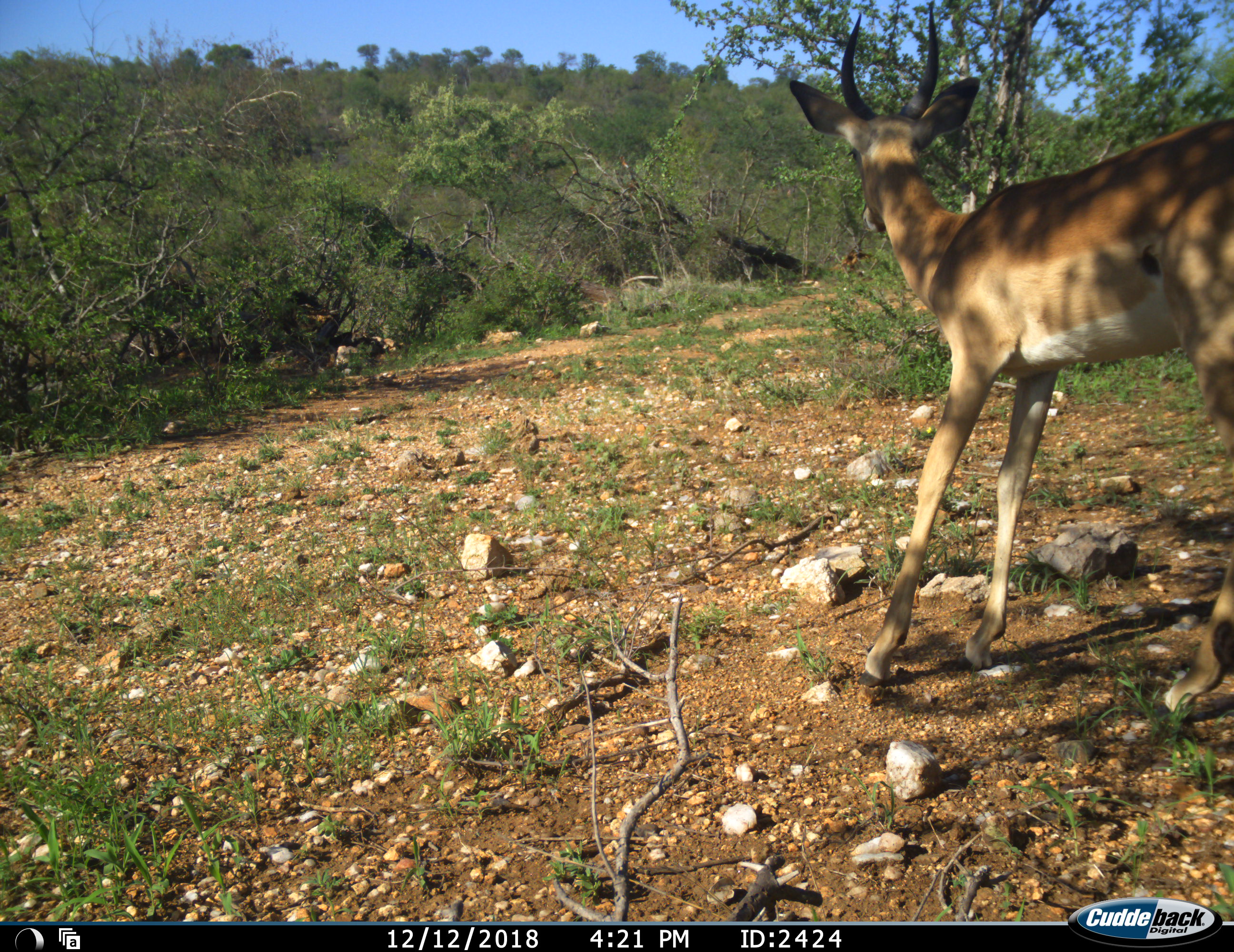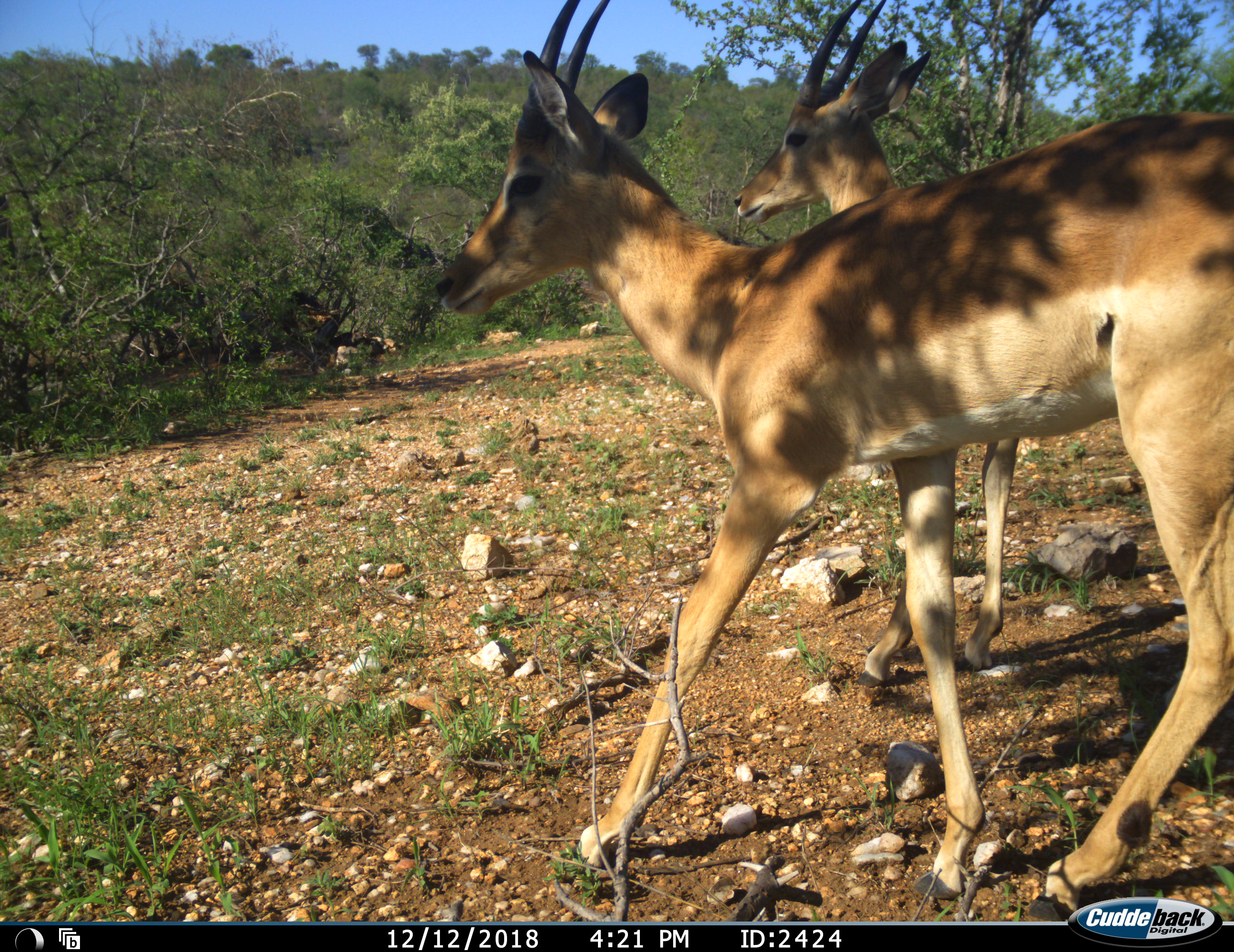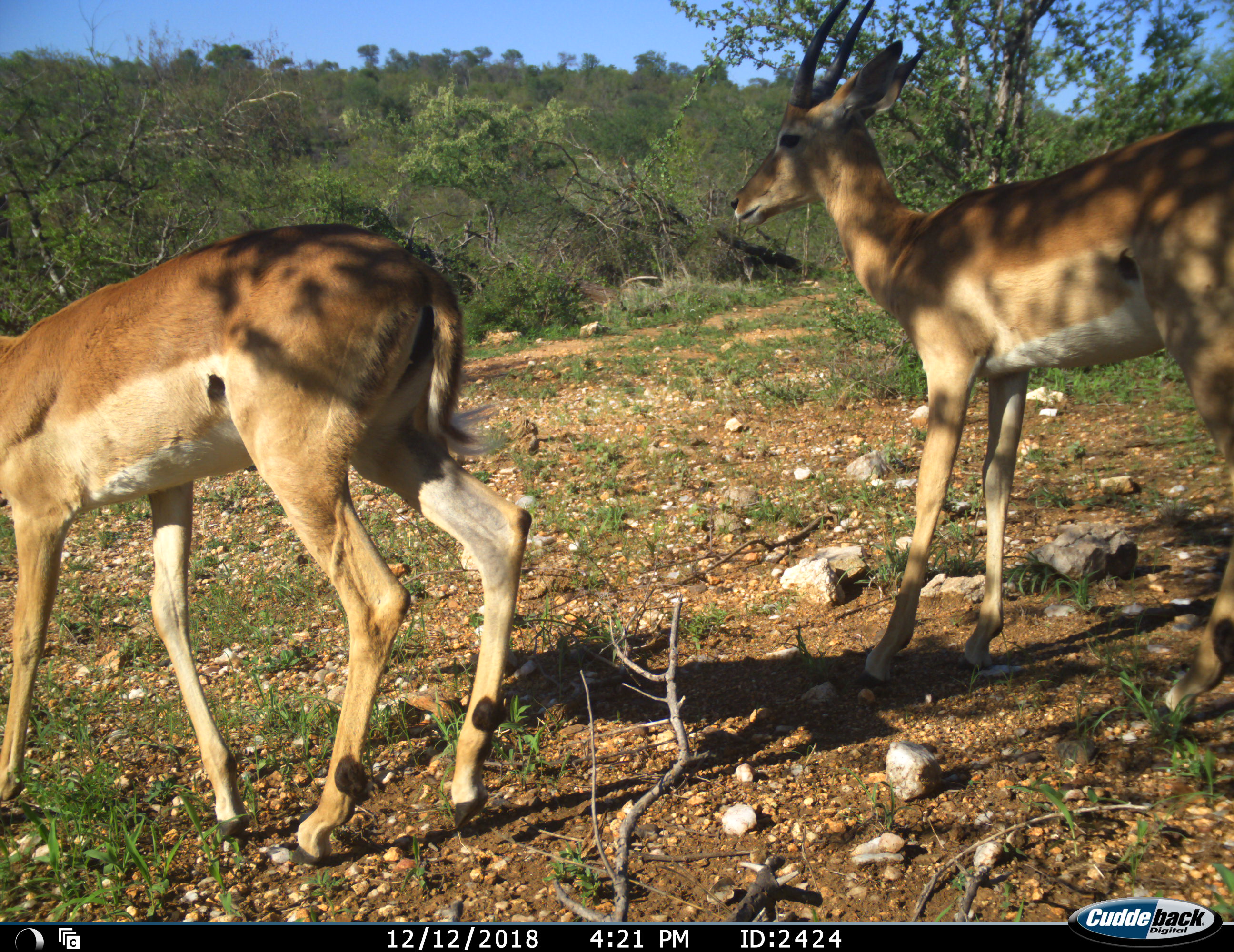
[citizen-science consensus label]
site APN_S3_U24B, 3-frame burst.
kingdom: Animalia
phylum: Chordata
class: Mammalia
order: Artiodactyla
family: Bovidae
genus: Aepyceros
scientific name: Aepyceros melampus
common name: impala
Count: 2.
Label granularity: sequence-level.